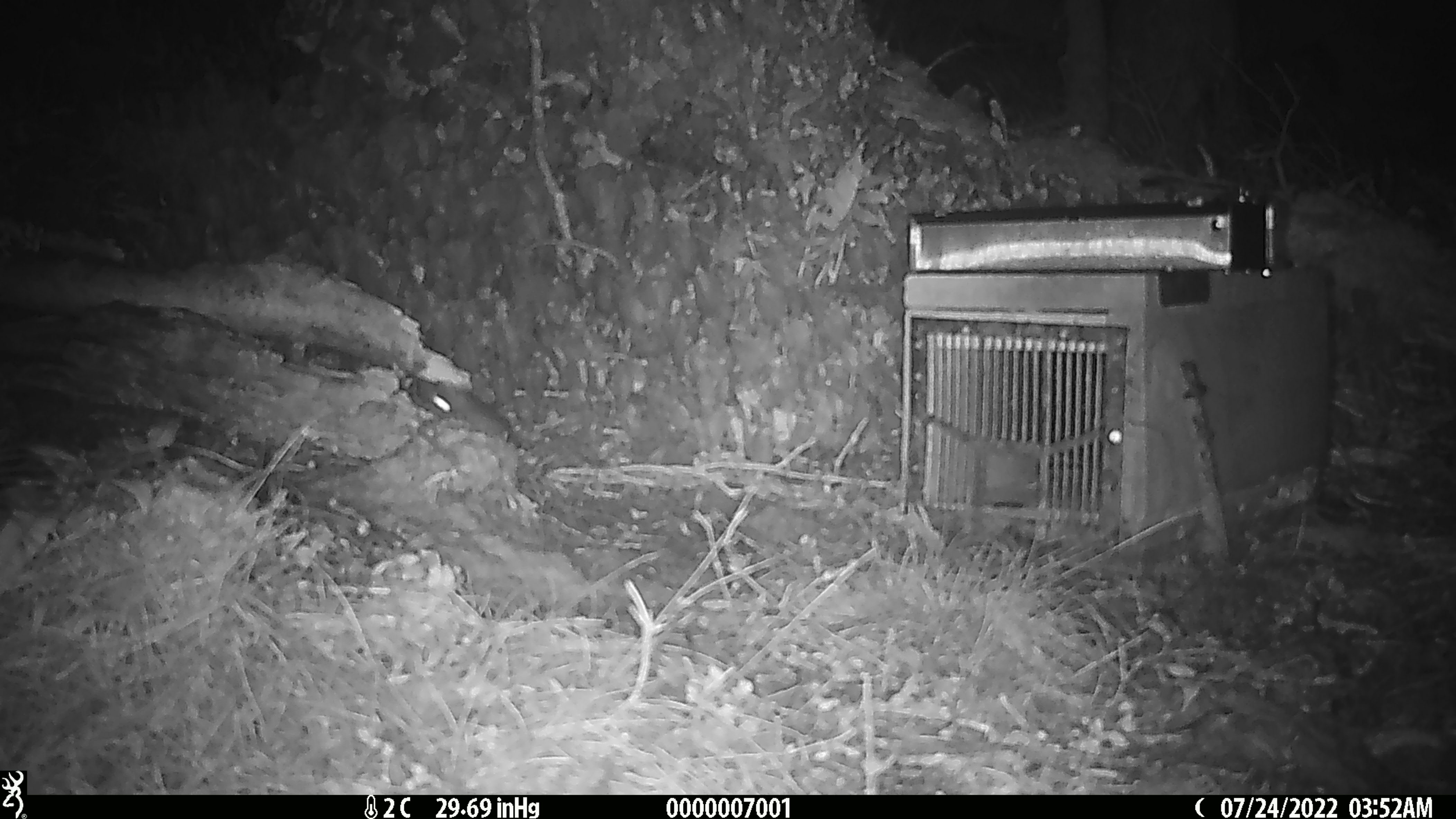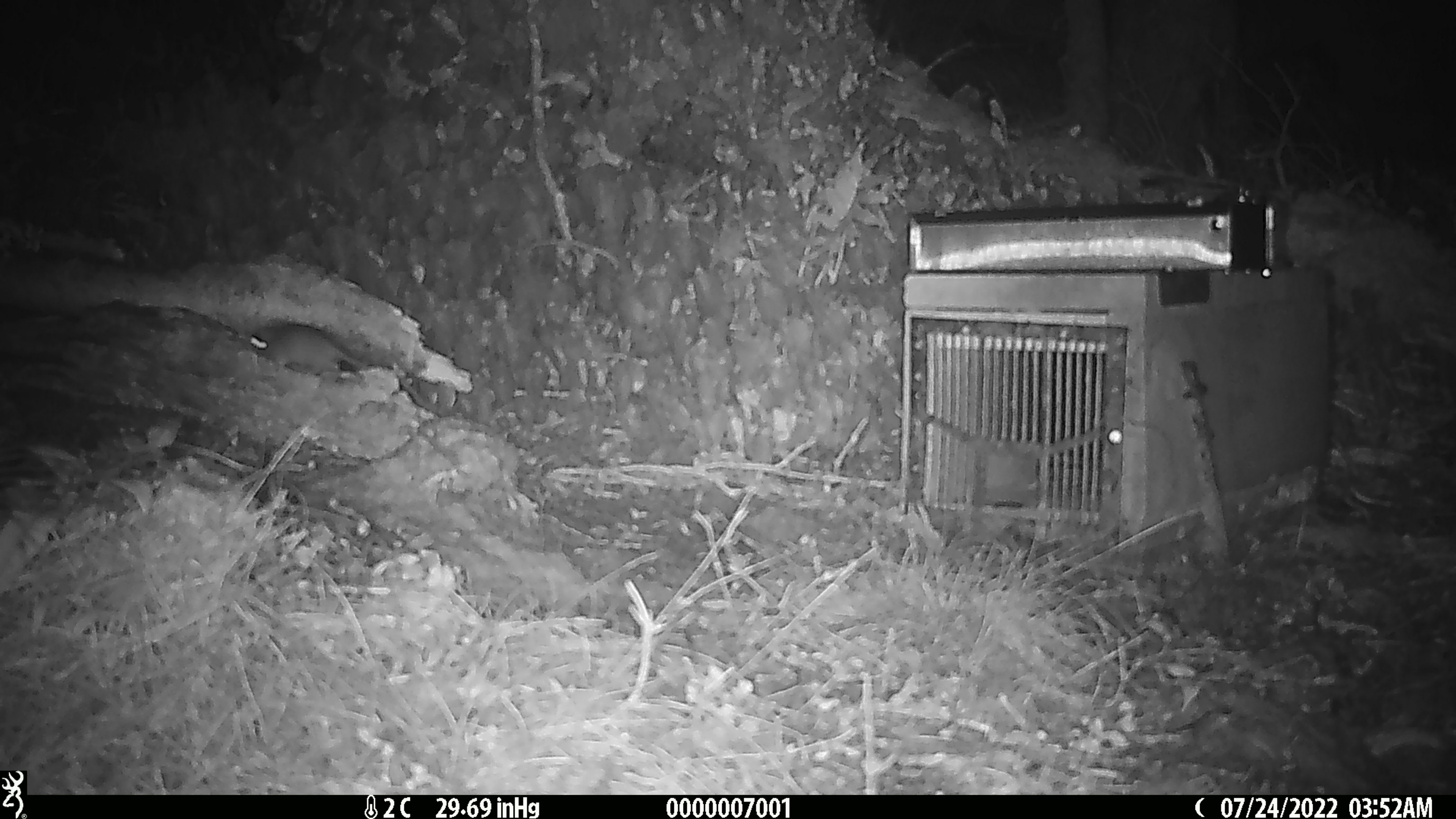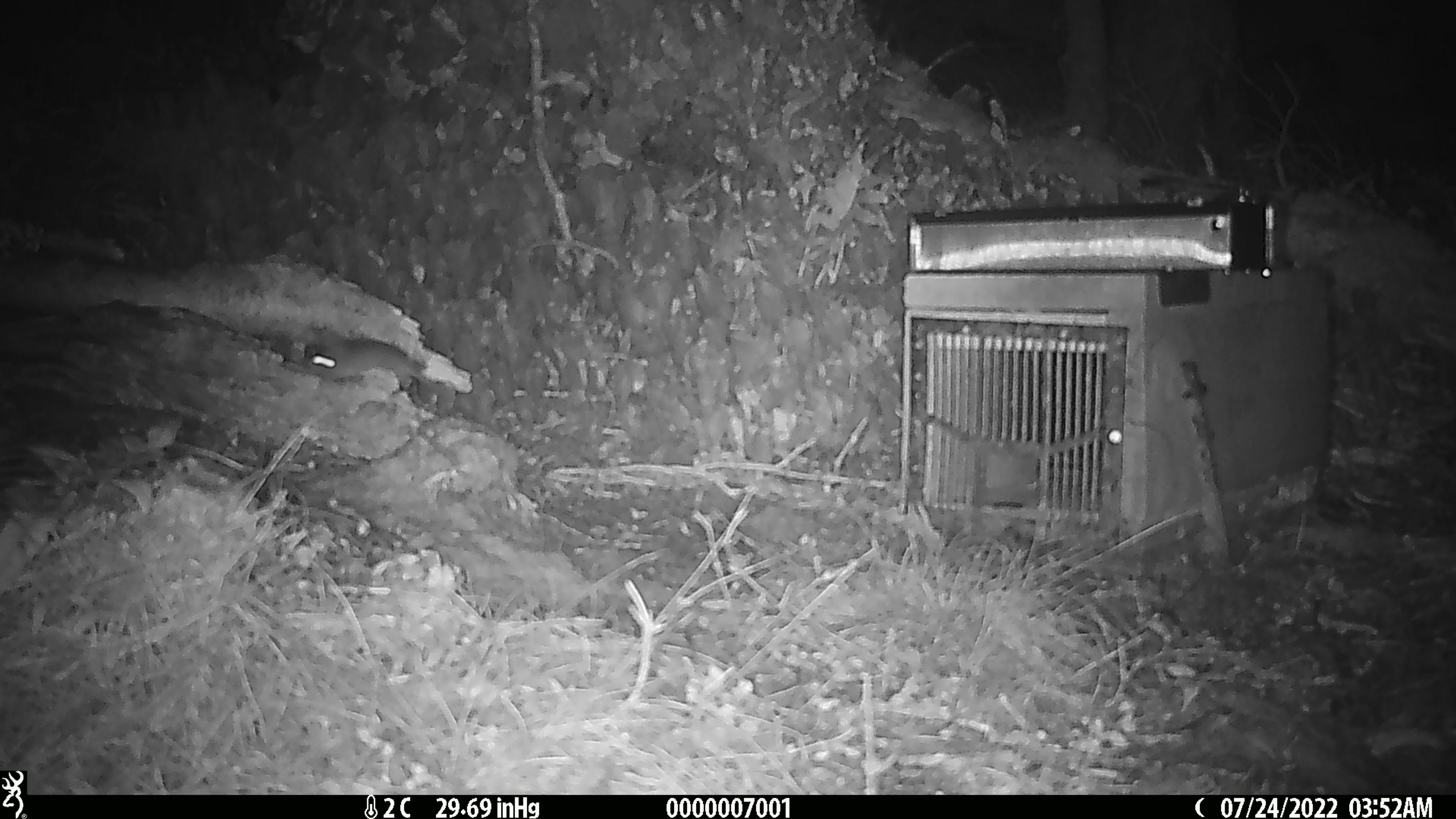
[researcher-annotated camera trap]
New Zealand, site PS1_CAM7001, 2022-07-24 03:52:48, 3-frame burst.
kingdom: Animalia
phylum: Chordata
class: Mammalia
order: Rodentia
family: Muridae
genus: Mus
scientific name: Mus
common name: mouse